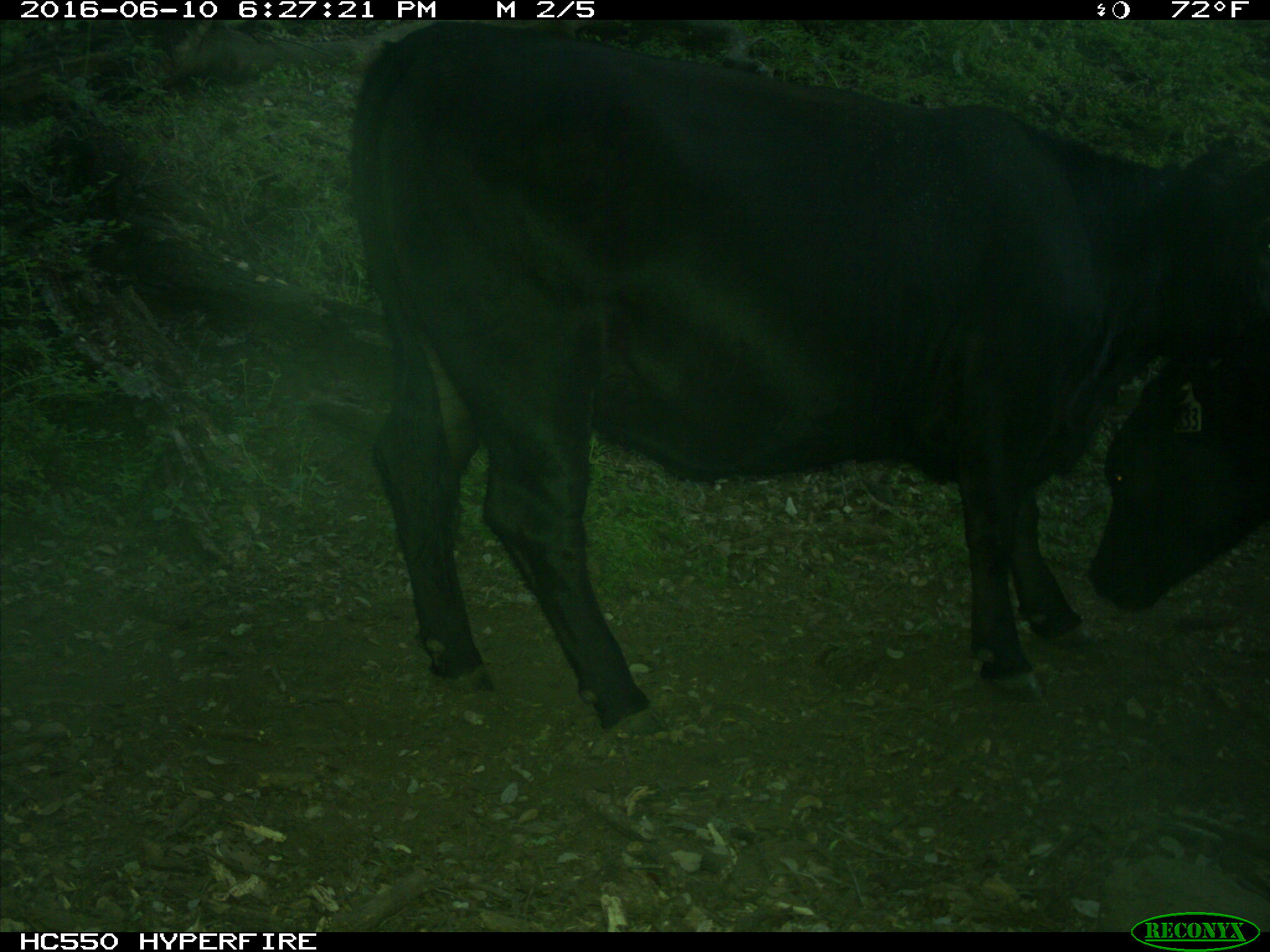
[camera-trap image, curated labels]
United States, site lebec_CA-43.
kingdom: Animalia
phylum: Chordata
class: Mammalia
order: Artiodactyla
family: Bovidae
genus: Bos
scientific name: Bos taurus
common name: domestic cow